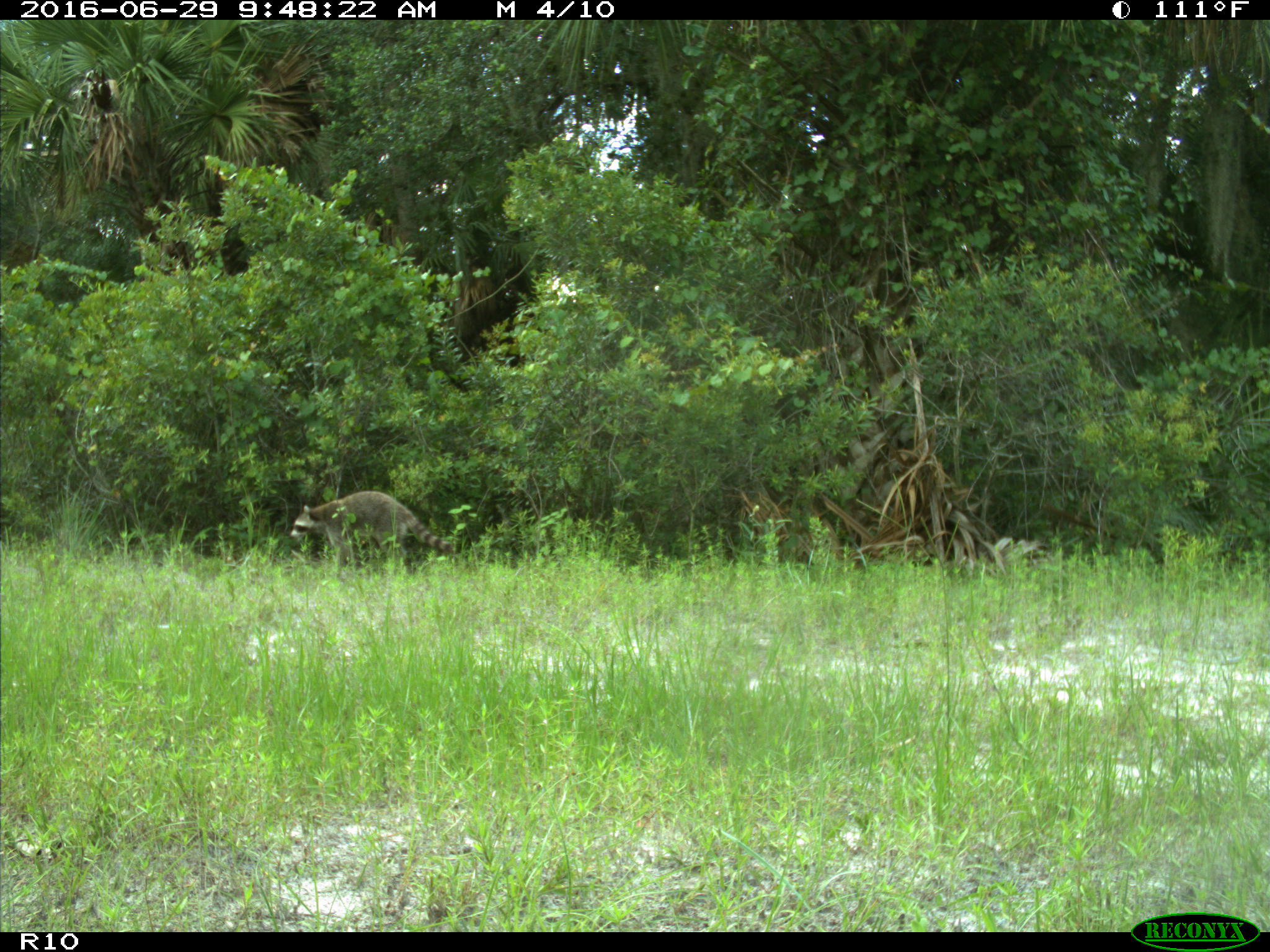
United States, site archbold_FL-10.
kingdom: Animalia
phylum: Chordata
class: Mammalia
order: Carnivora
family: Procyonidae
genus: Procyon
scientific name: Procyon lotor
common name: common raccoon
Procyon lotor (common raccoon).